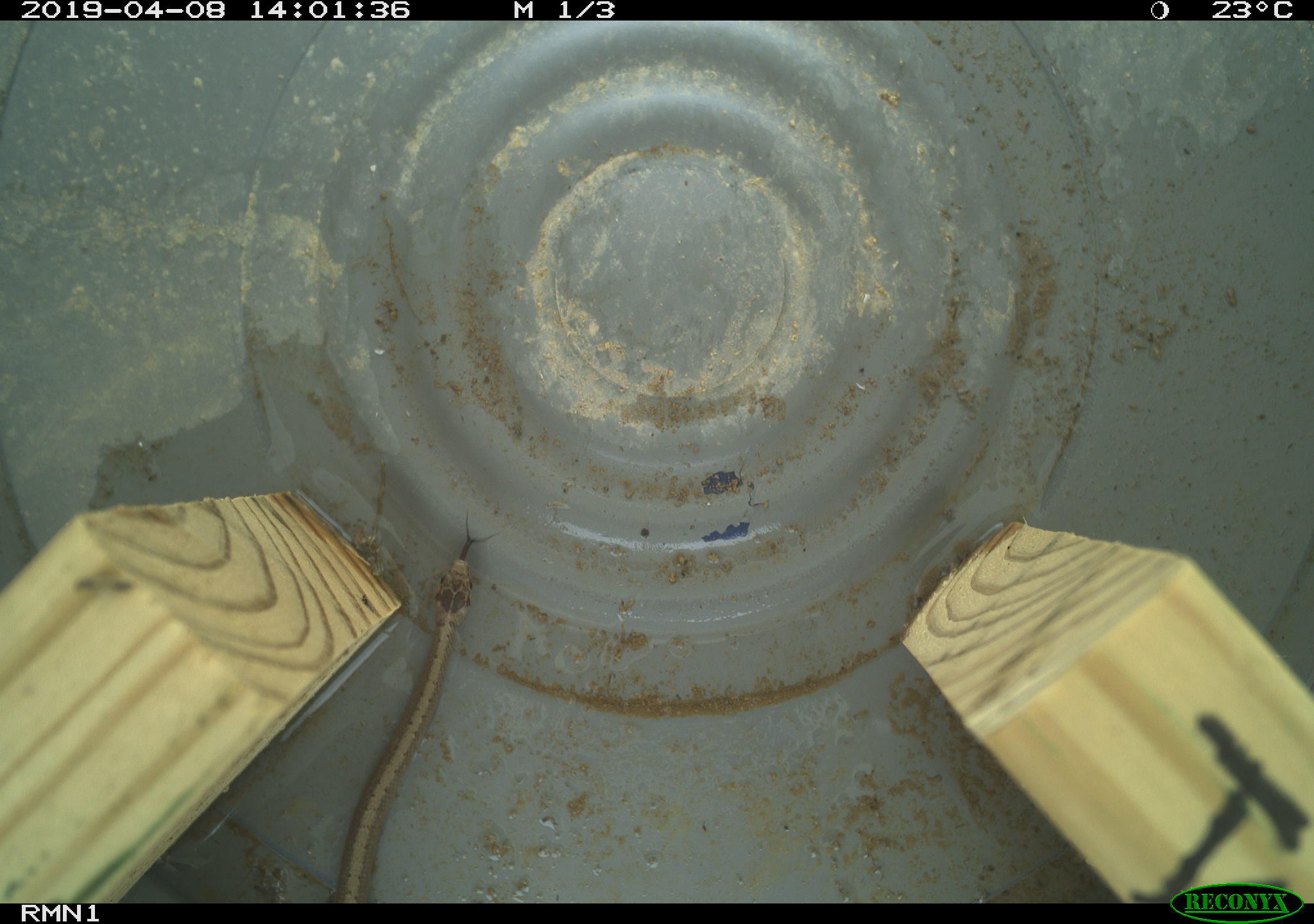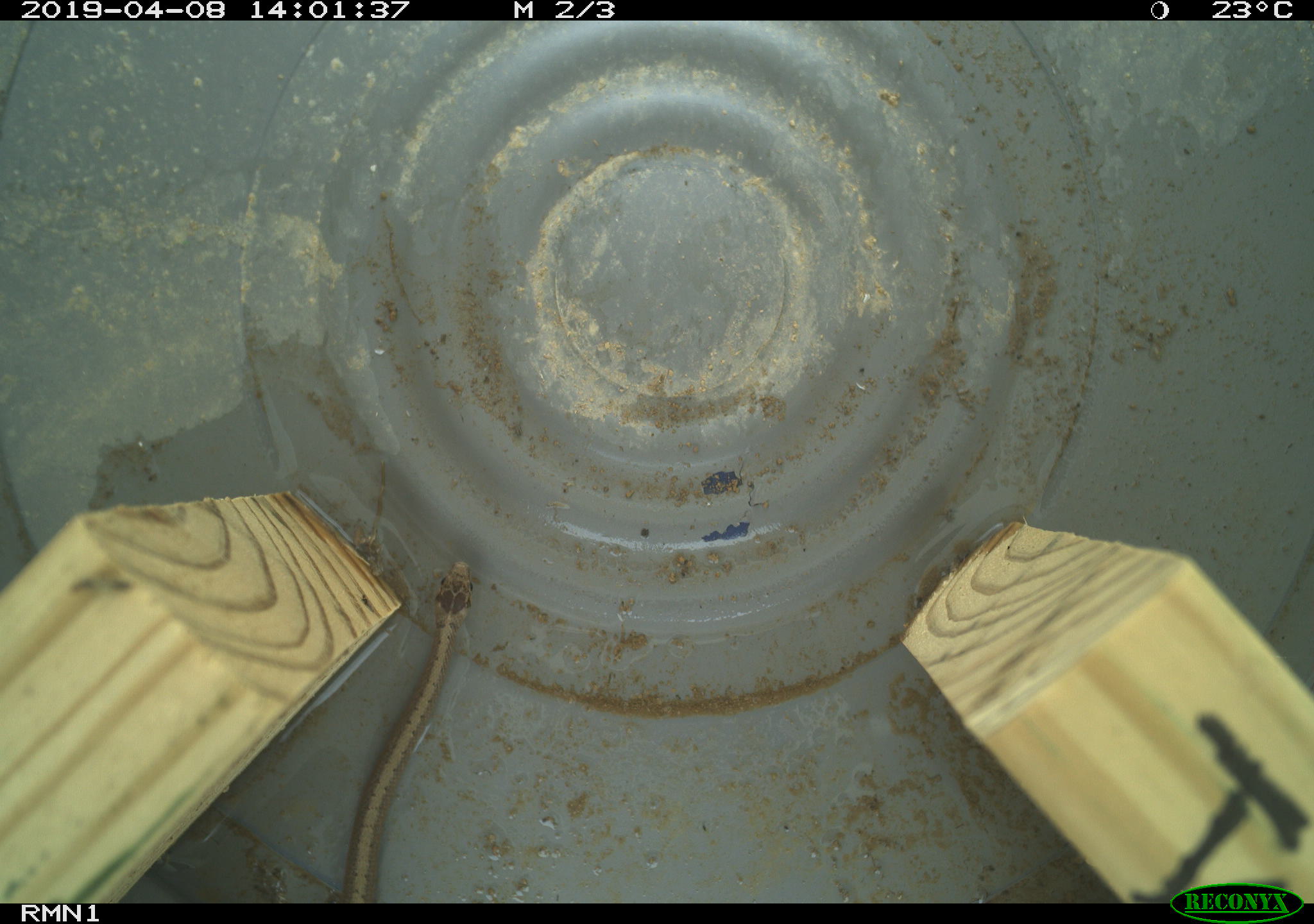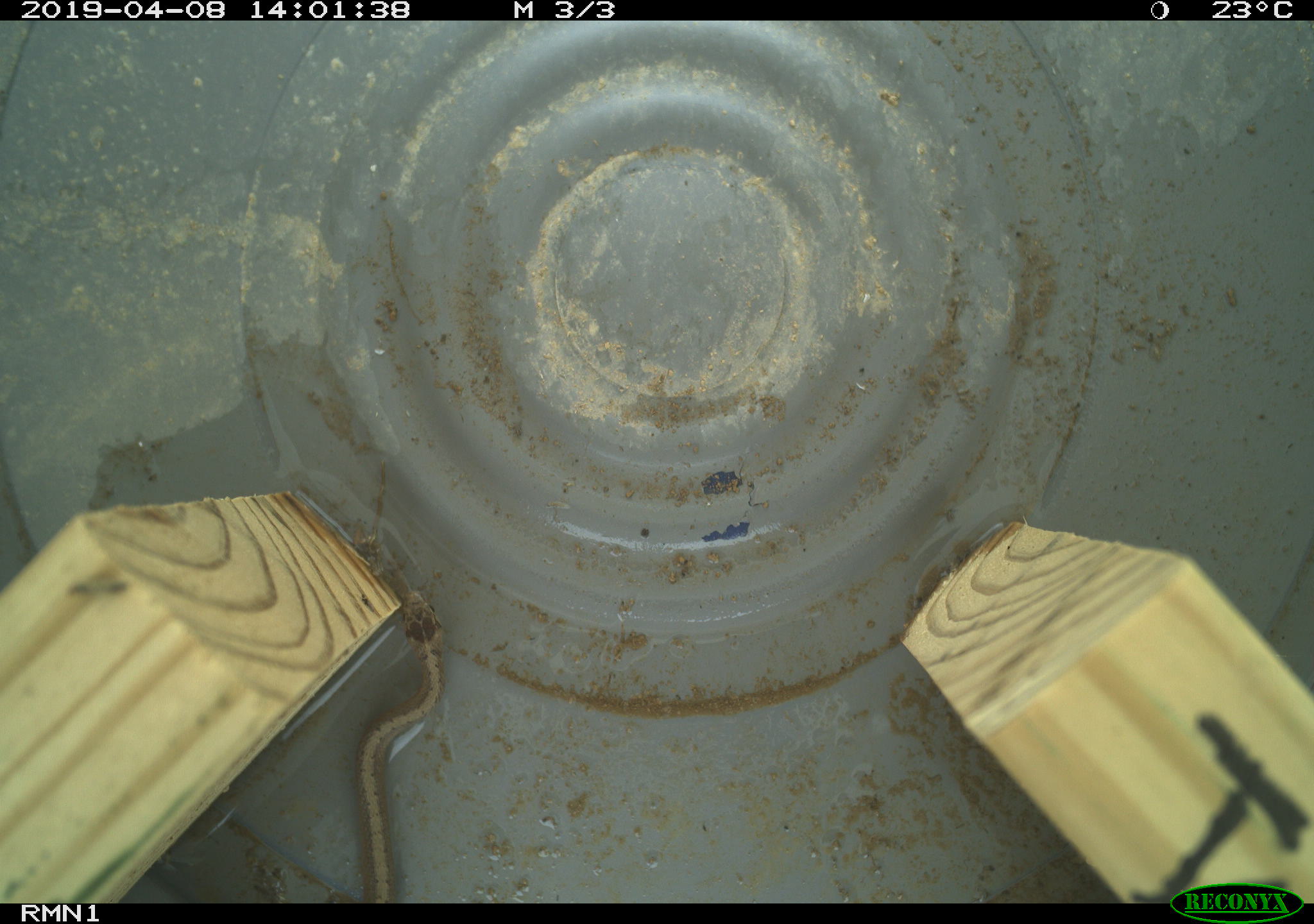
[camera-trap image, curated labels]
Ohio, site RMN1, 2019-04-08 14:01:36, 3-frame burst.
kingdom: Animalia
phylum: Chordata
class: Reptilia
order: Squamata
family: Colubridae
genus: Storeria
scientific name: Storeria dekayi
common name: dekay's brownsnake